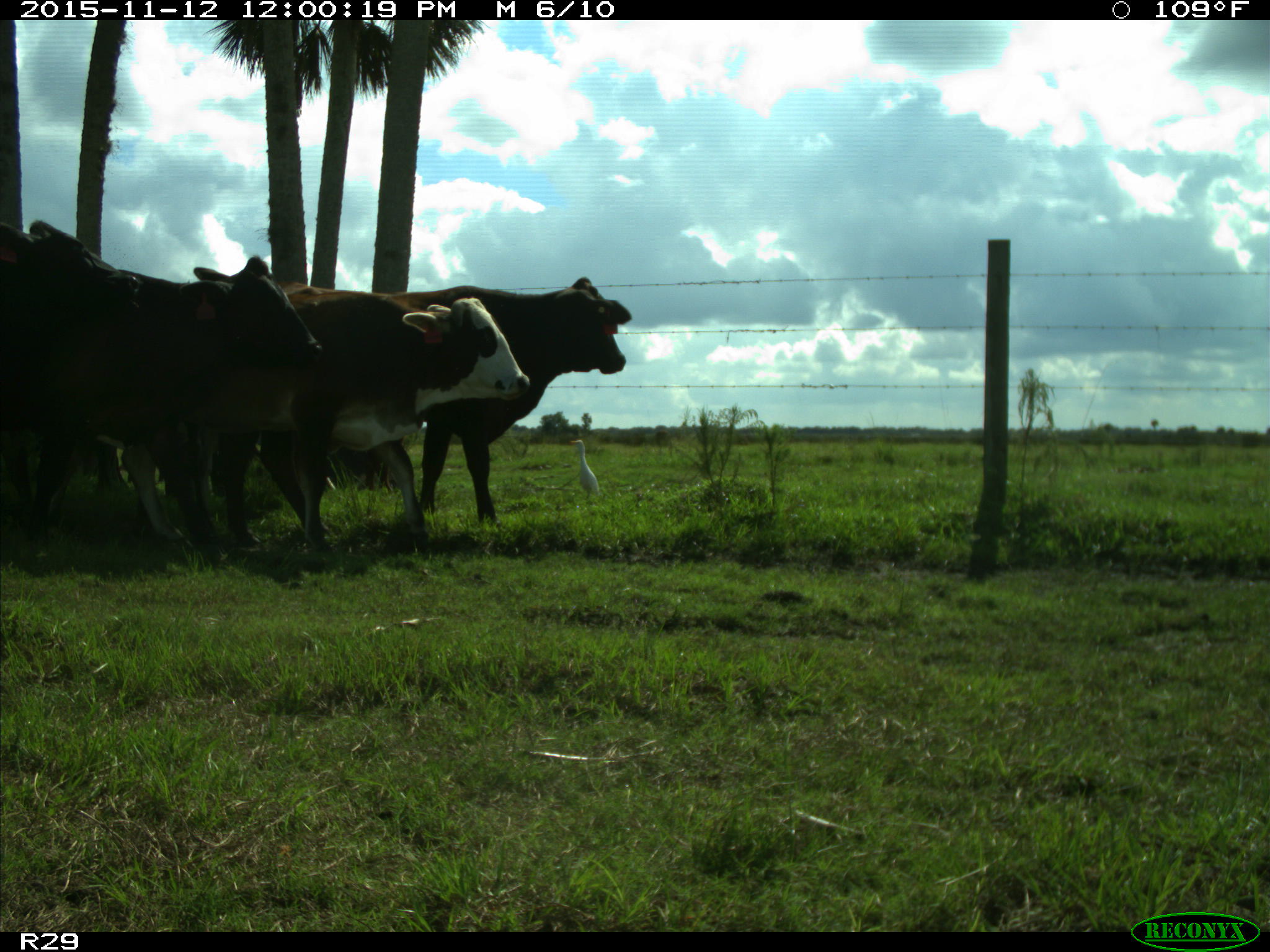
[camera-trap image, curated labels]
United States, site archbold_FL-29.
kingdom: Animalia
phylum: Chordata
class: Mammalia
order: Artiodactyla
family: Bovidae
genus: Bos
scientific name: Bos taurus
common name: domestic cow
Bos taurus (domestic cow).